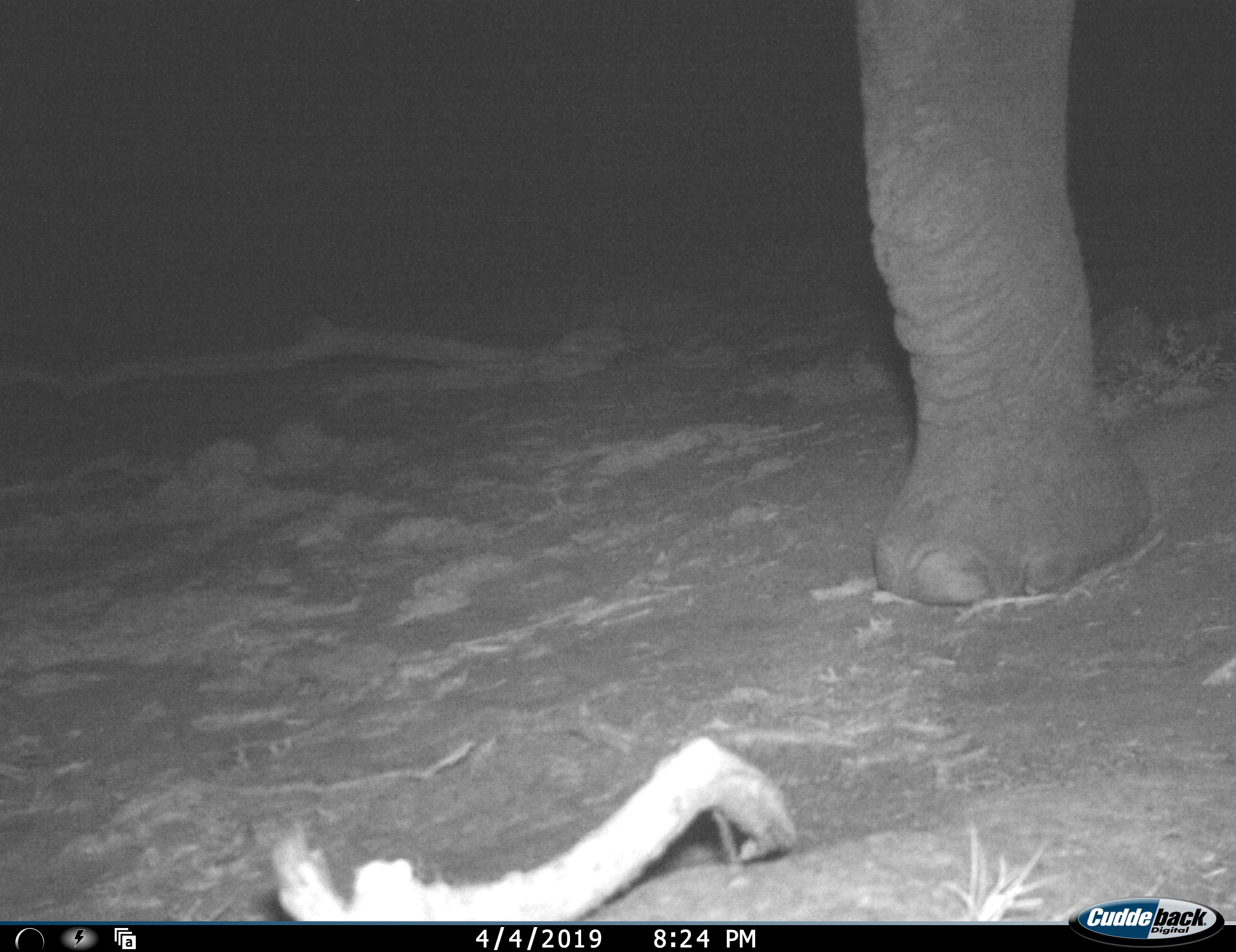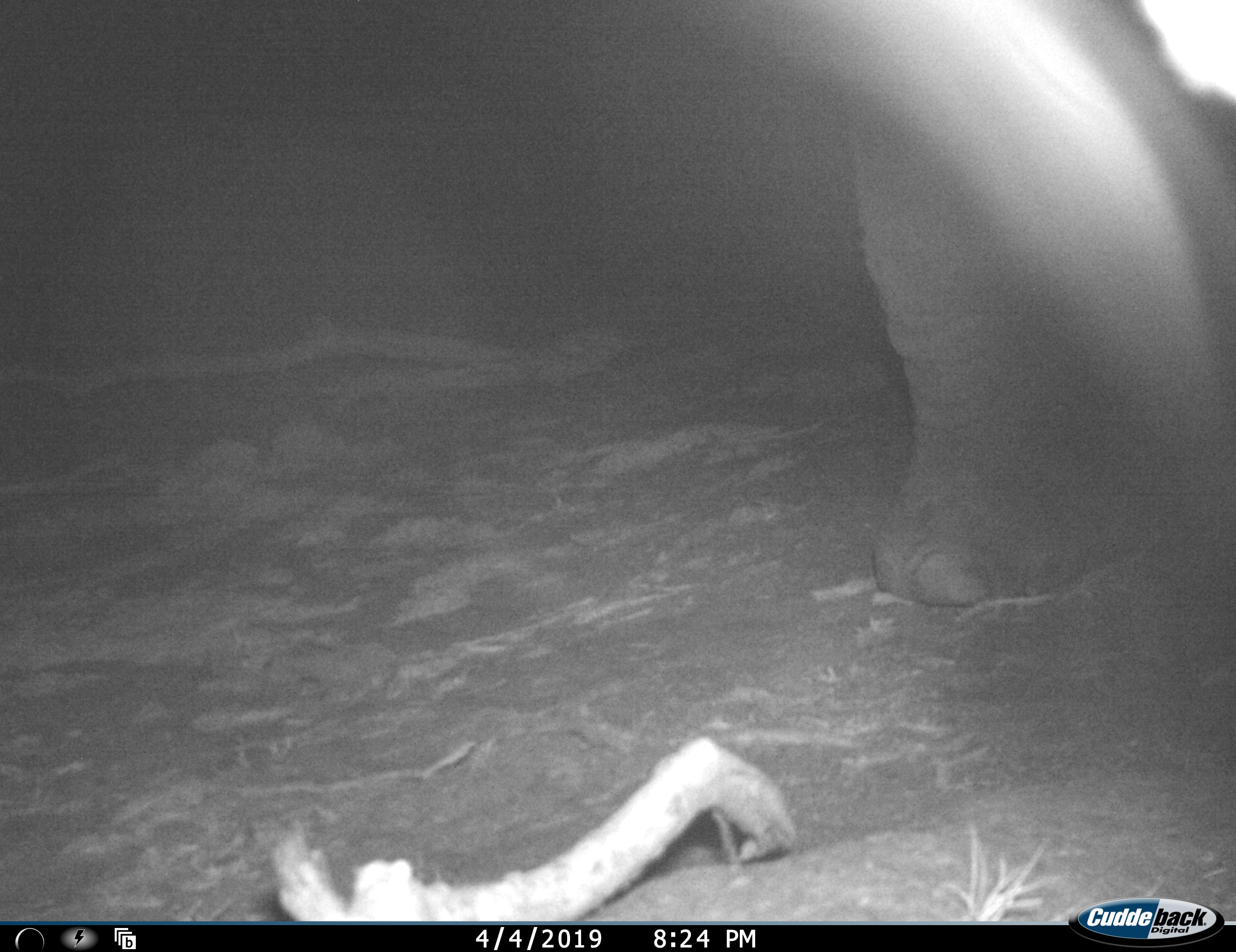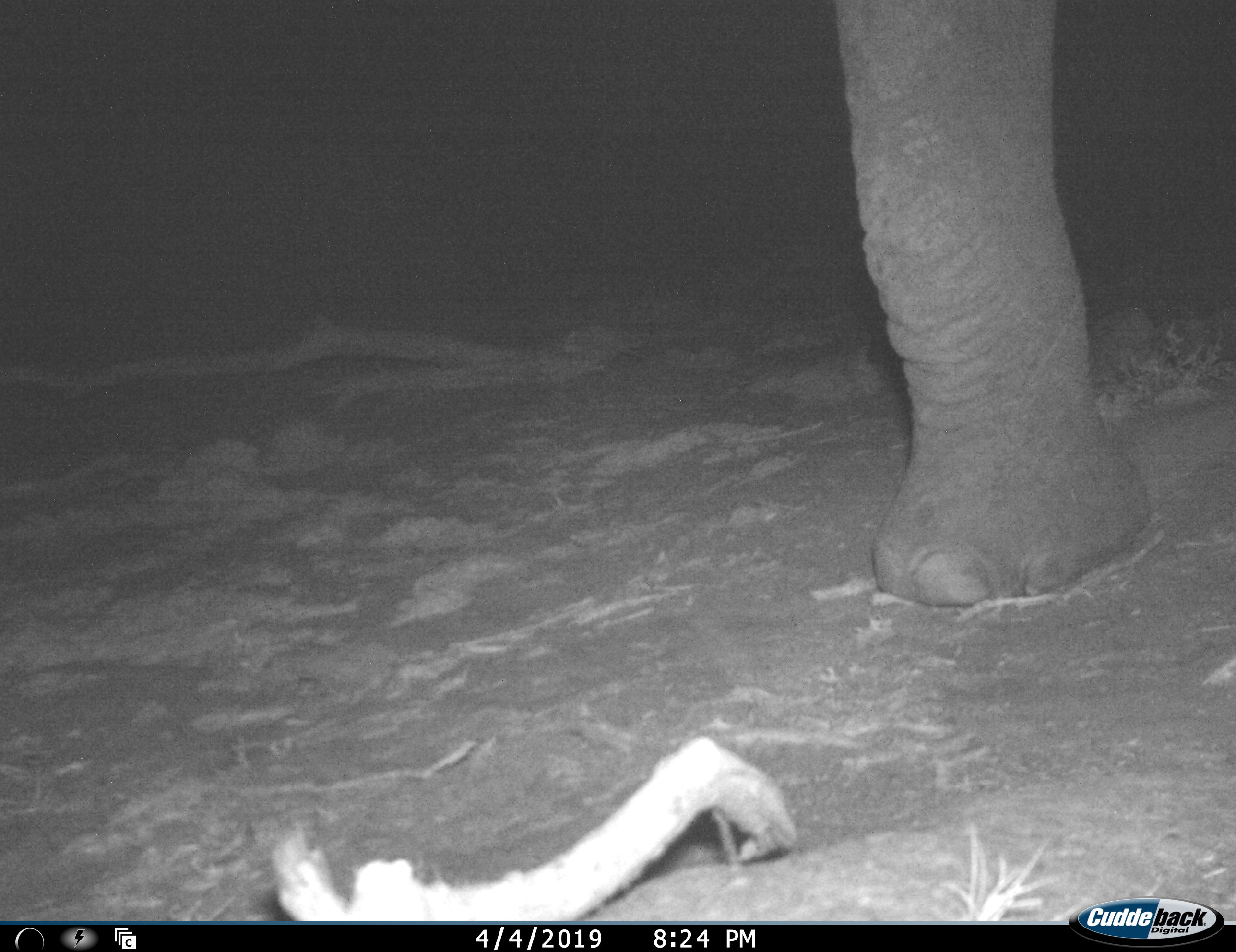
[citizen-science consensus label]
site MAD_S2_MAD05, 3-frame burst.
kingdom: Animalia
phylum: Chordata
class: Mammalia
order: Proboscidea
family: Elephantidae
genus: Loxodonta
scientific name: Loxodonta africana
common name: african bush elephant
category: elephant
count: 1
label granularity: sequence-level